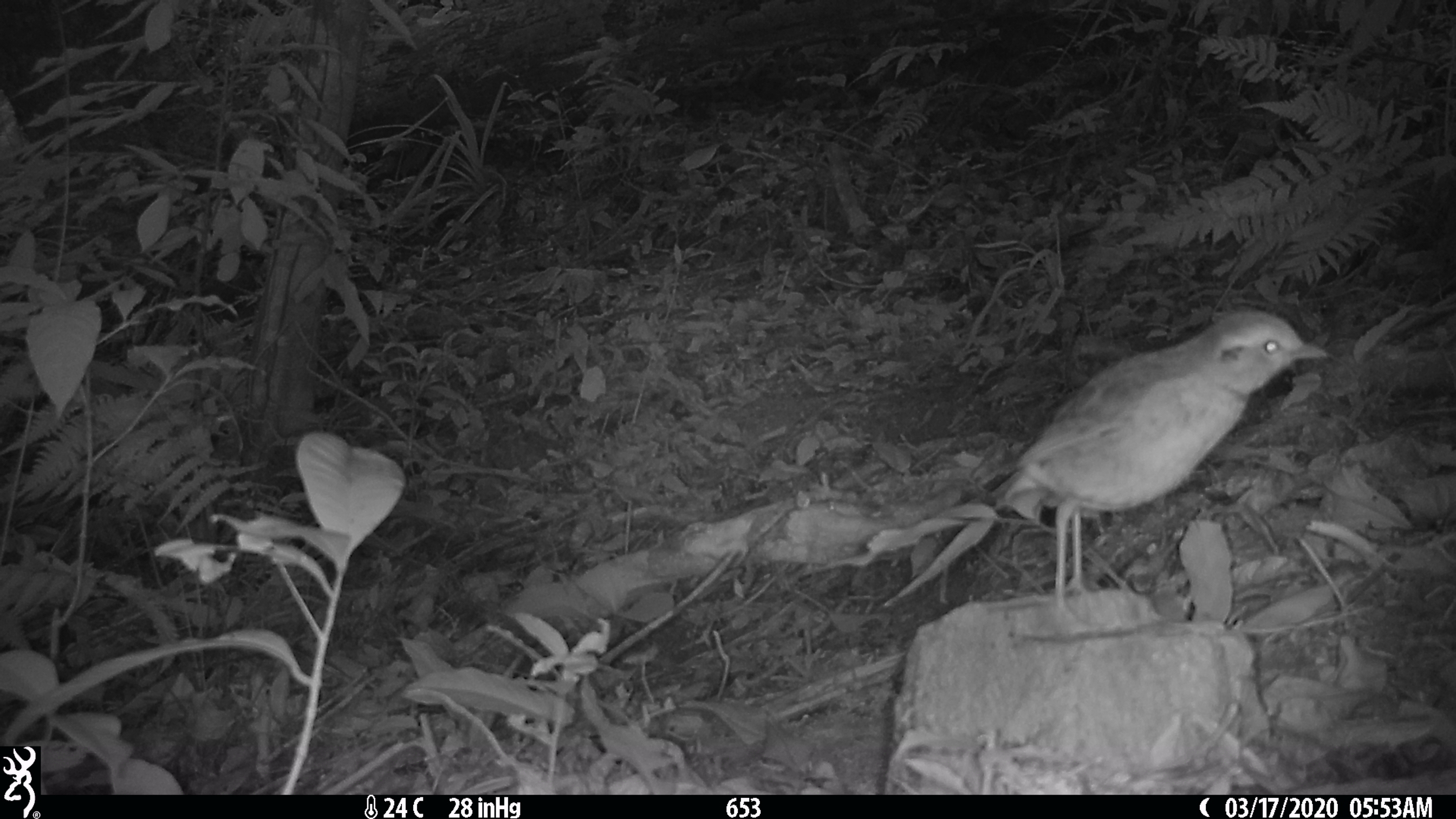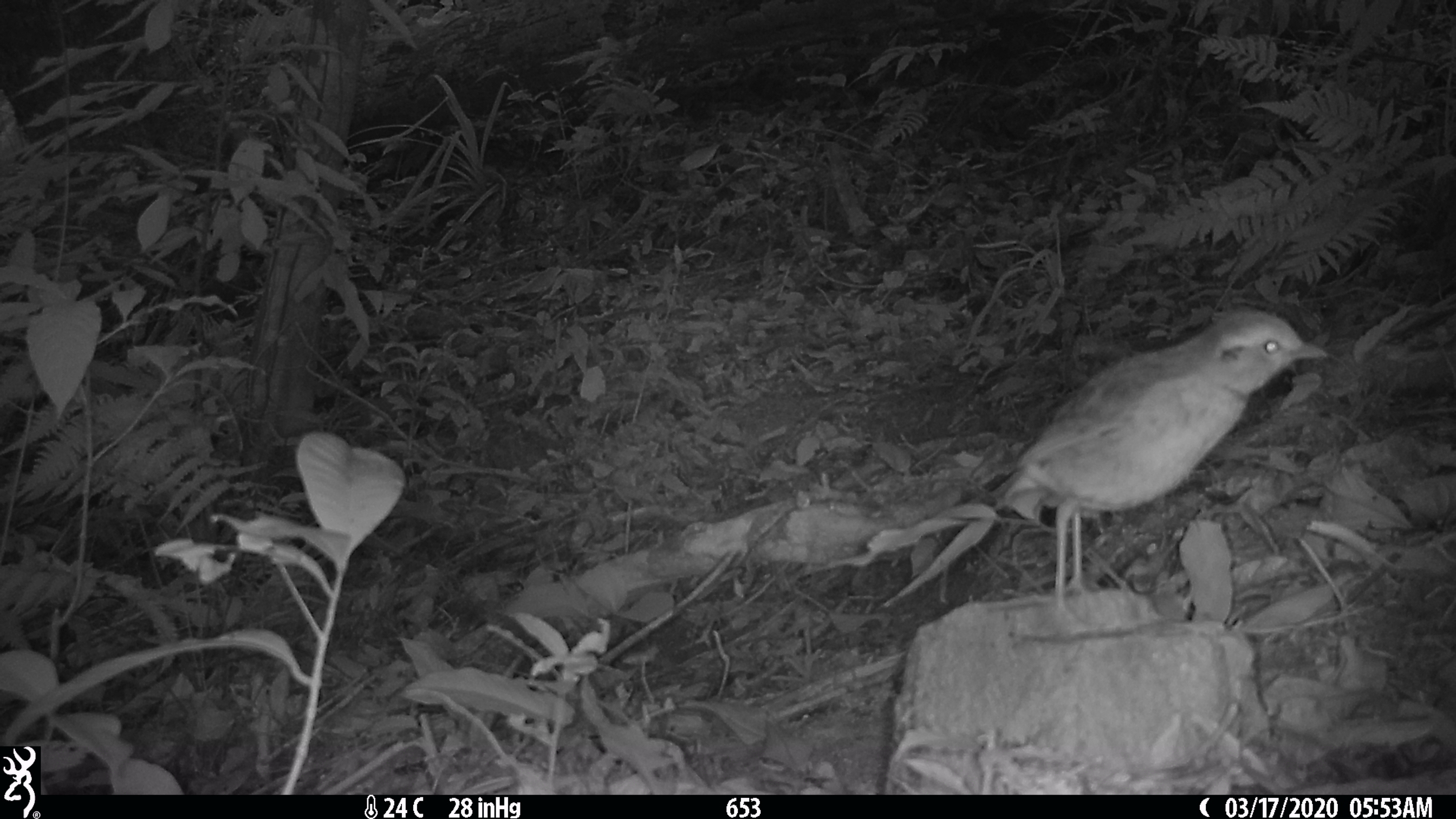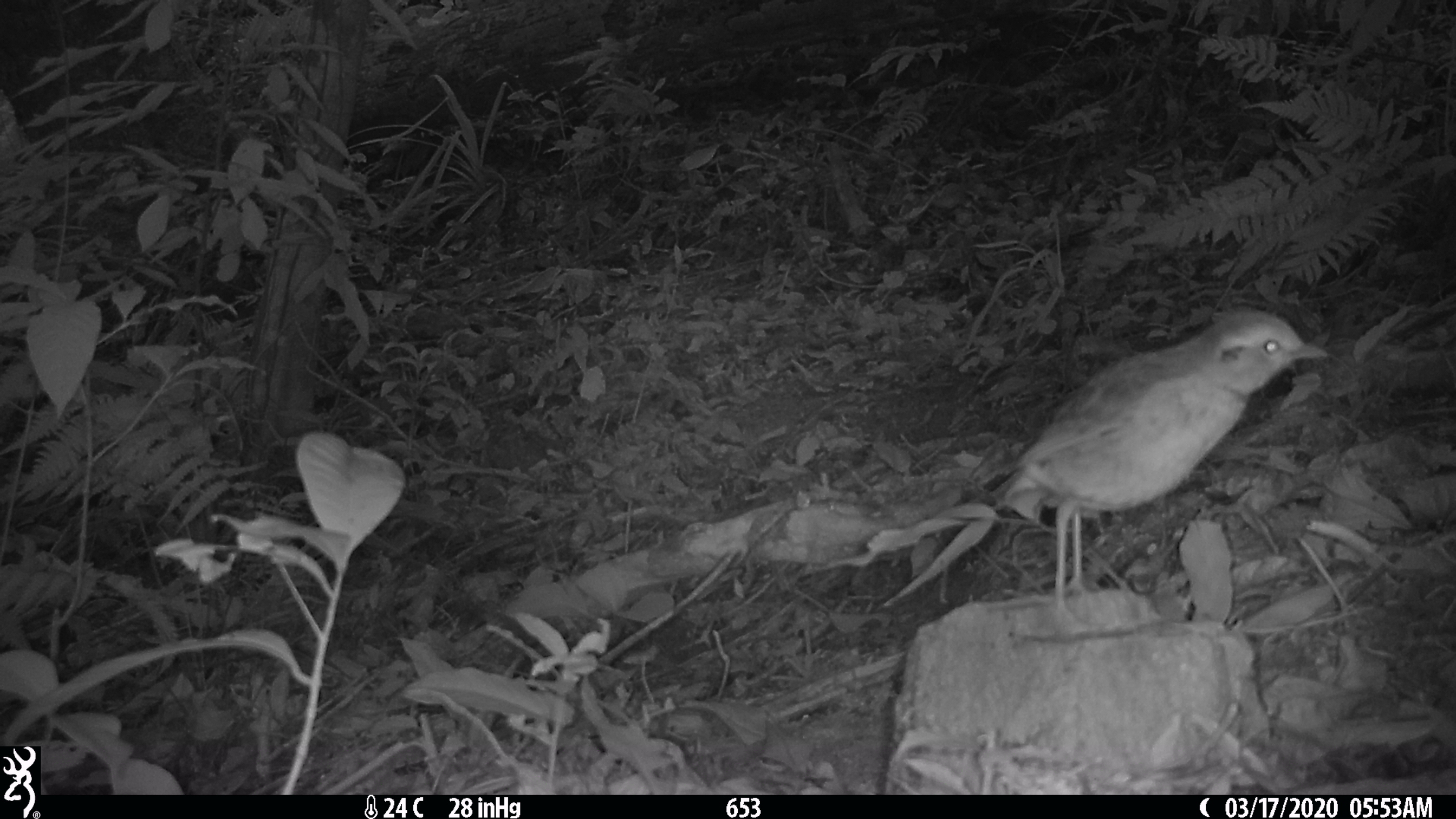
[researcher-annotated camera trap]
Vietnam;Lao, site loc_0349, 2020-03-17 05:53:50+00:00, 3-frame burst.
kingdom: Animalia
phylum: Chordata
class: Aves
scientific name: Aves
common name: bird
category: unidentified bird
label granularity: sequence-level